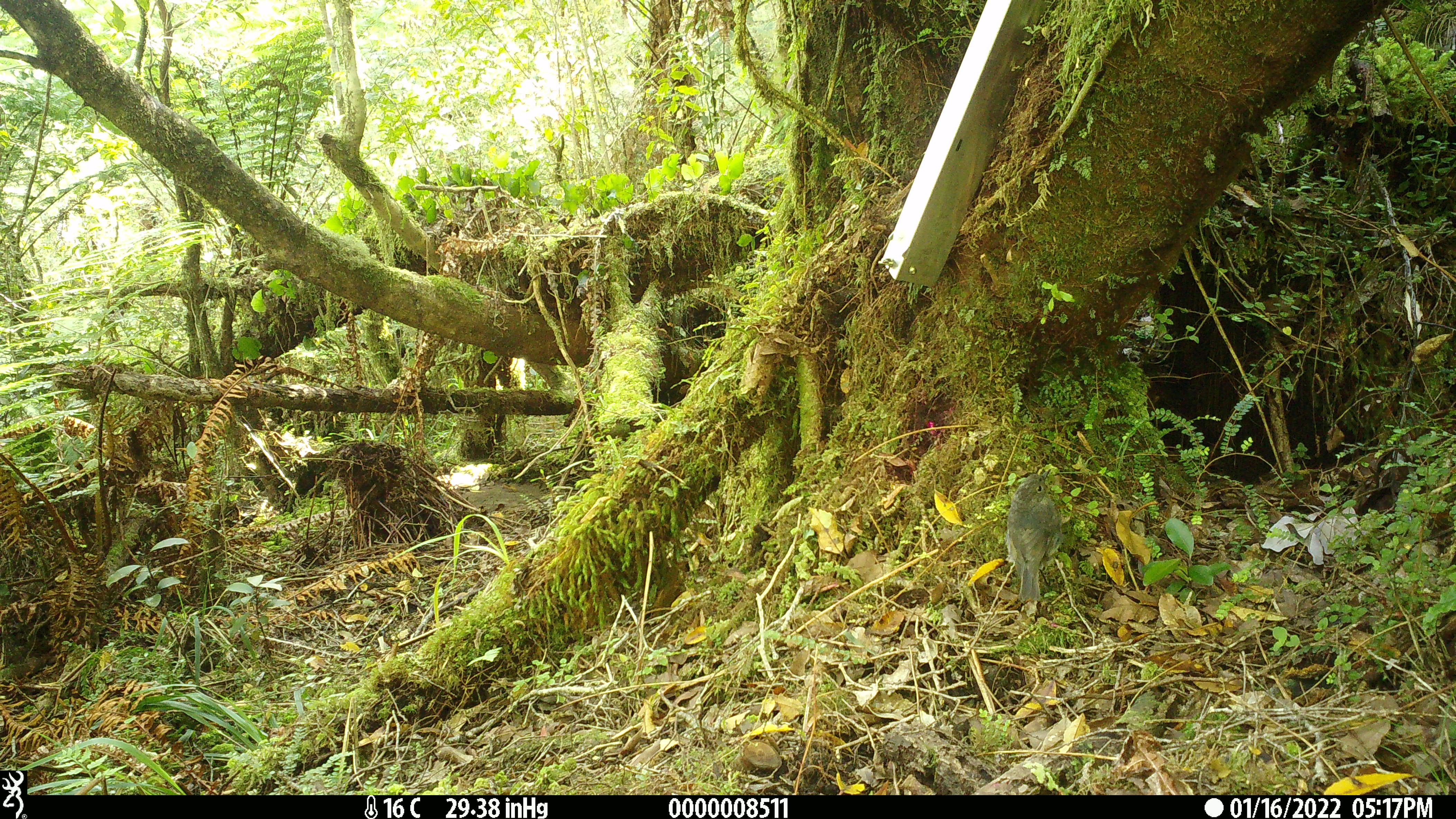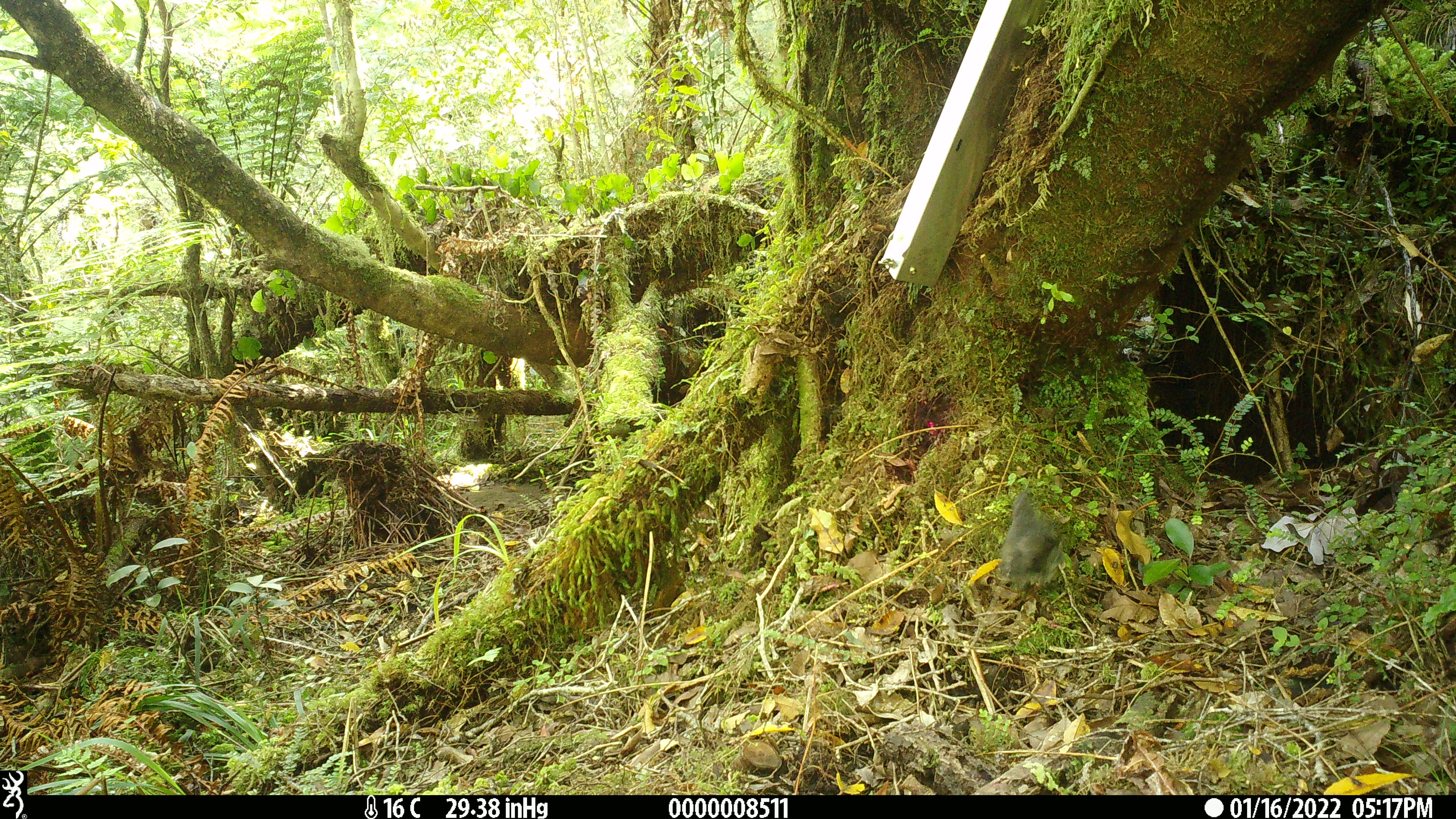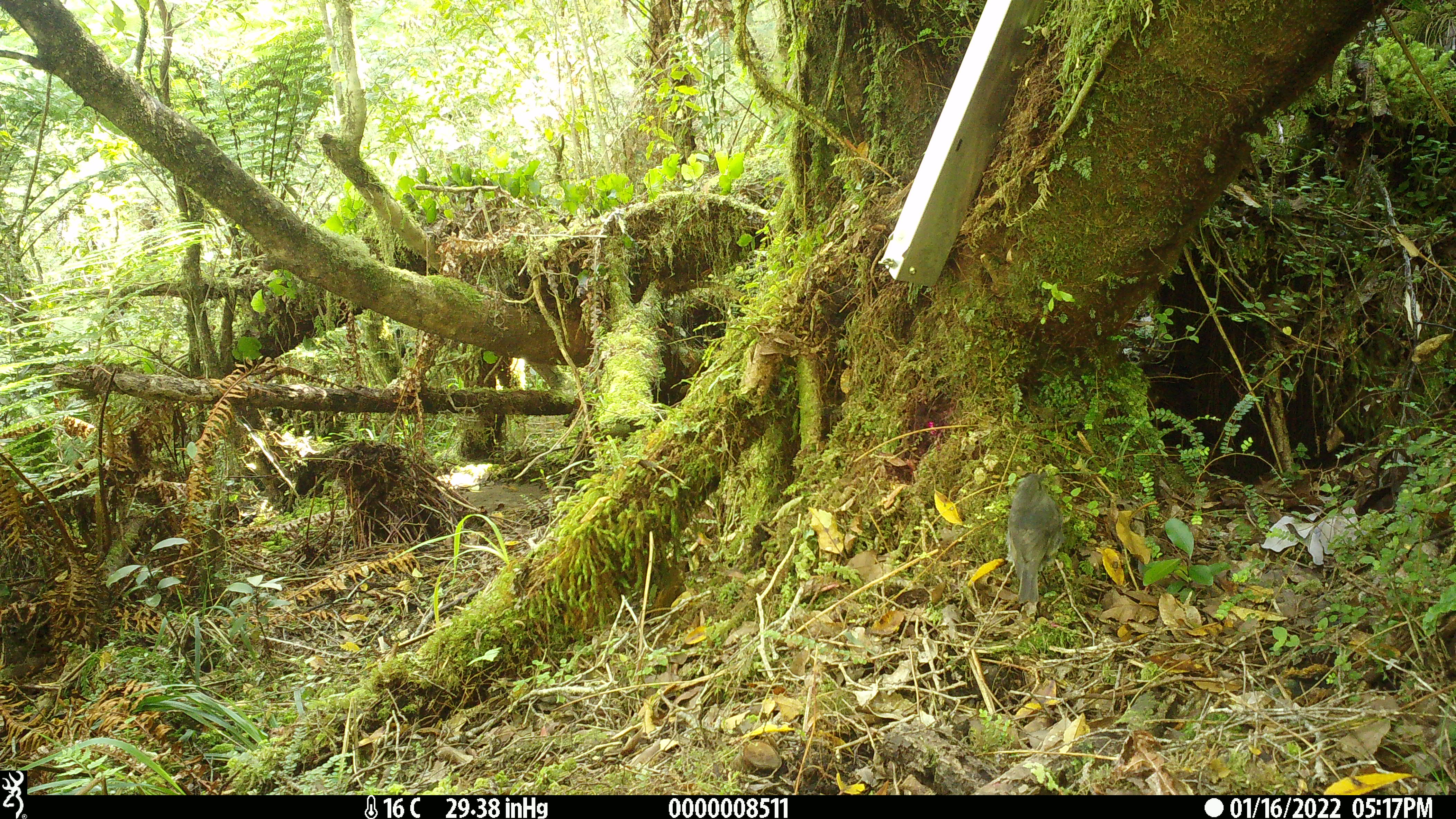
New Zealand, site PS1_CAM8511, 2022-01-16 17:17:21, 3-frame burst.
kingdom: Animalia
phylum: Chordata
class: Aves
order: Passeriformes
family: Petroicidae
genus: Petroica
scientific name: Petroica australis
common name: new zealand robin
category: robin